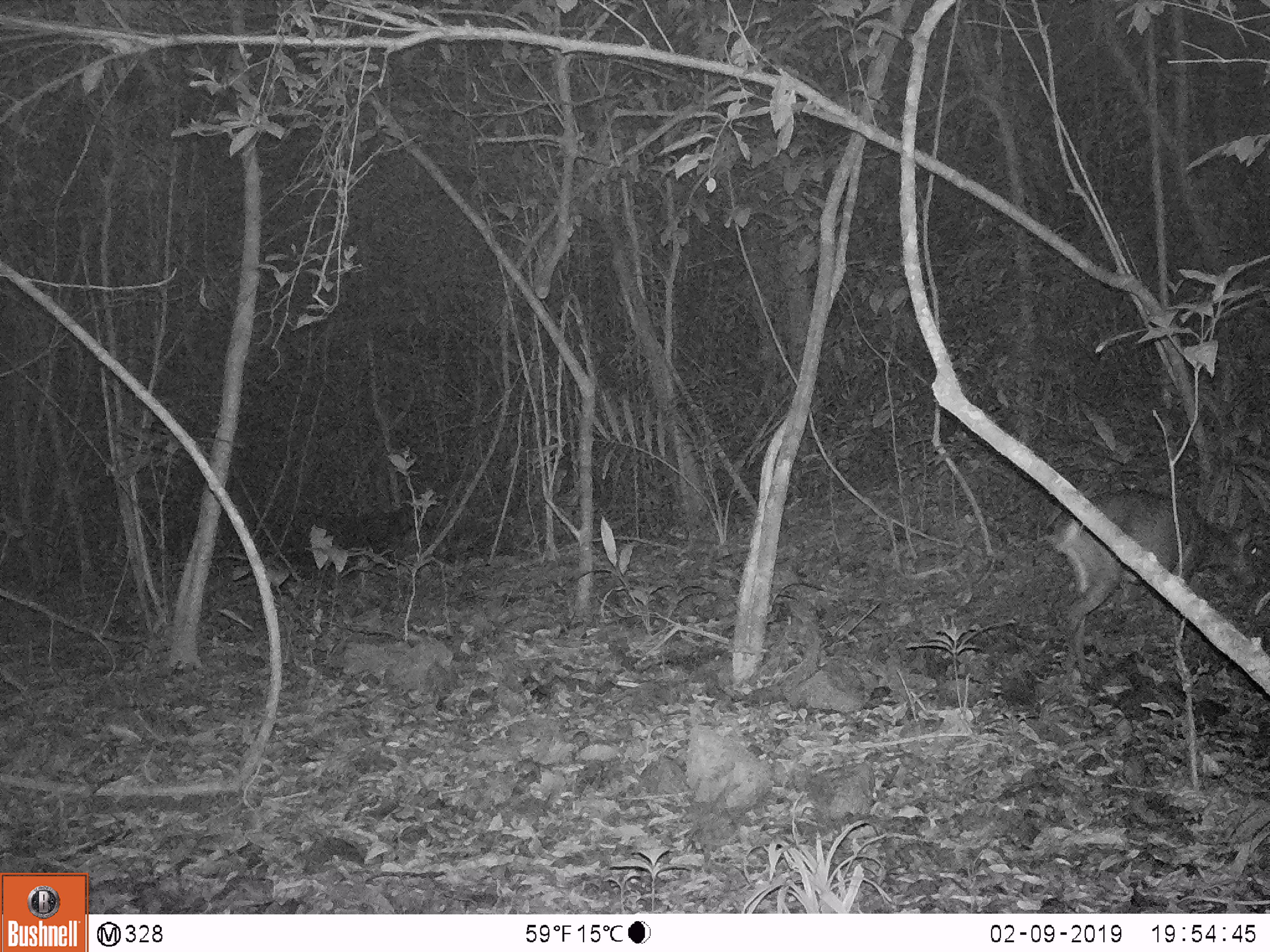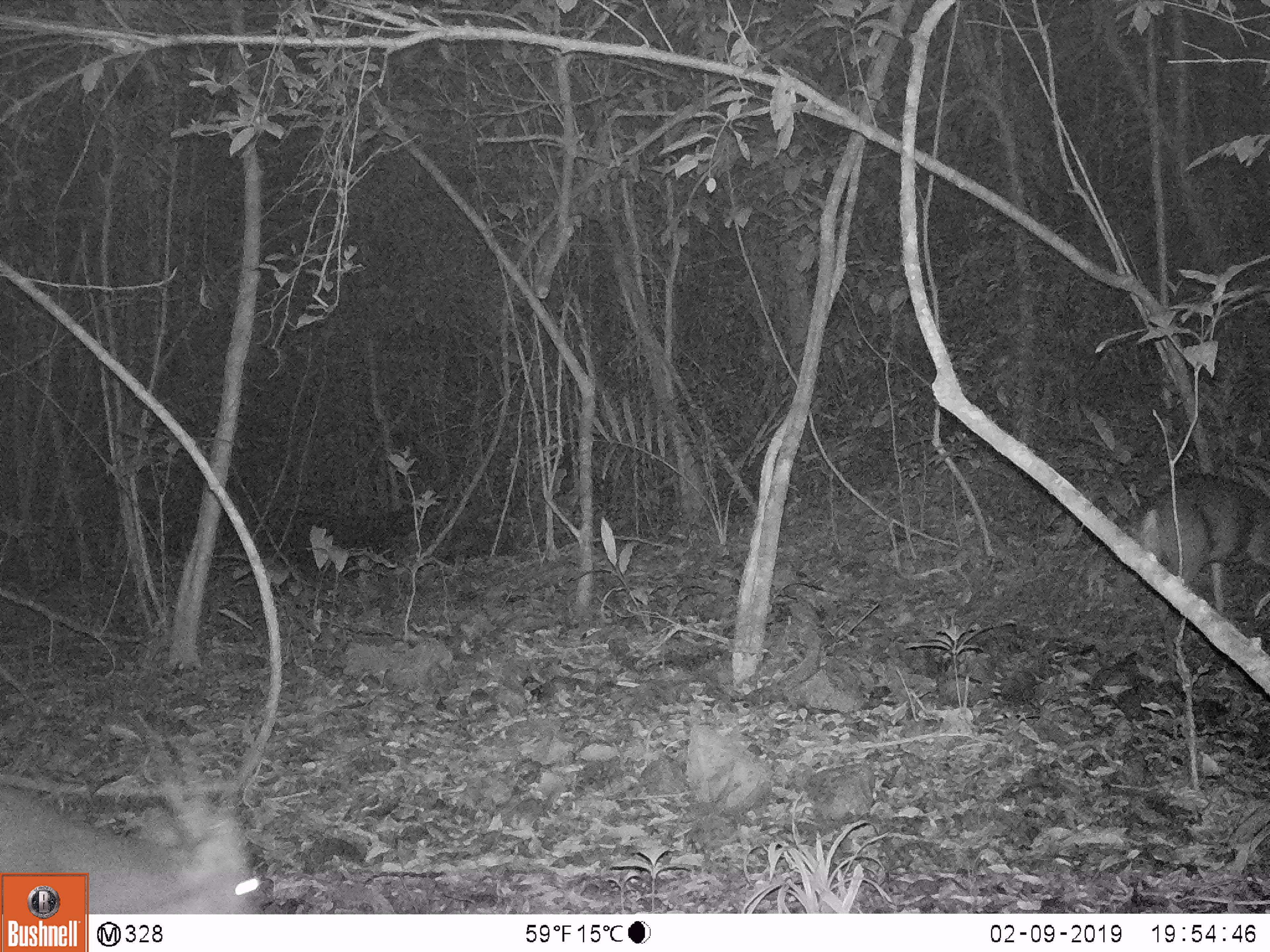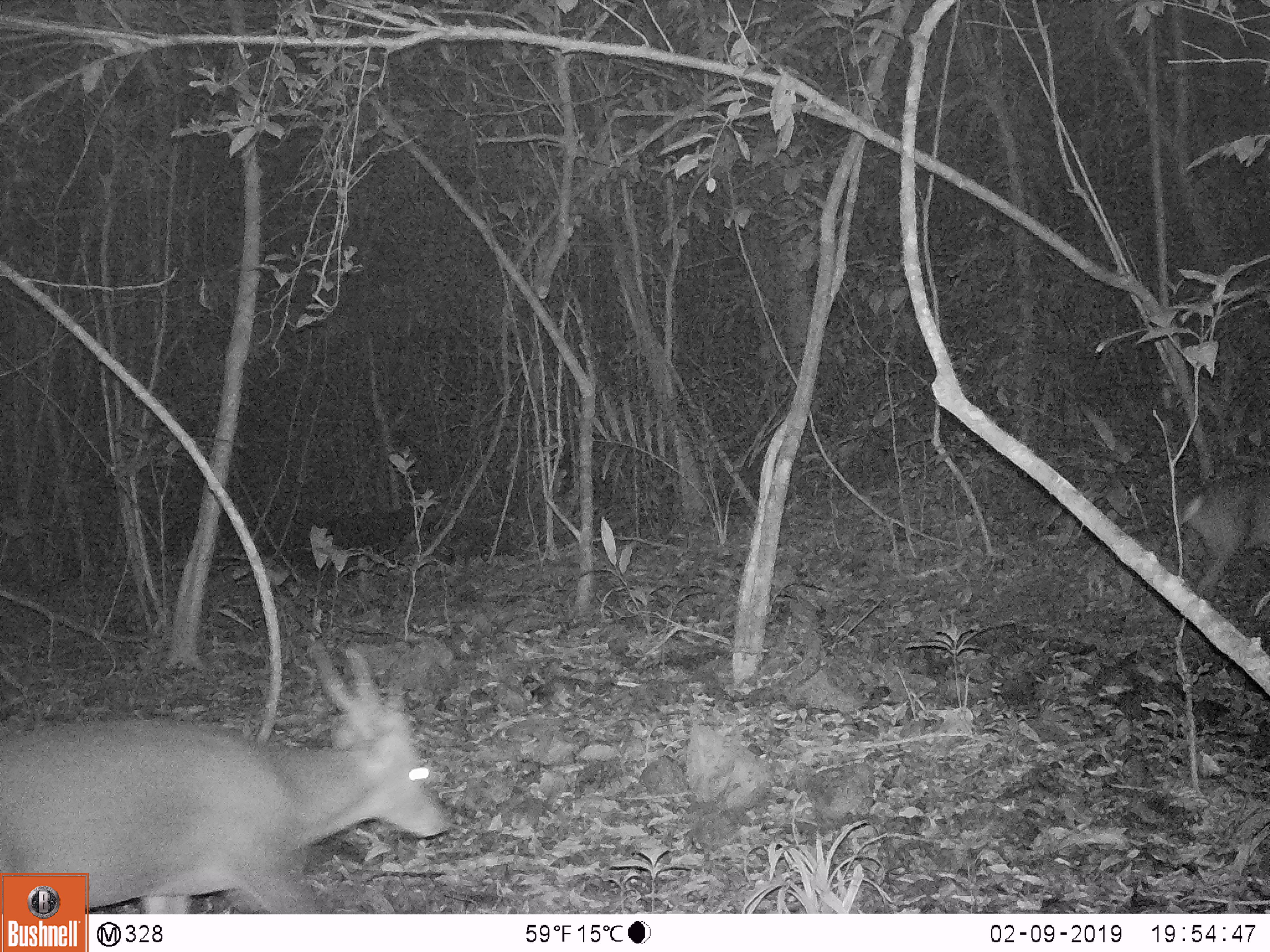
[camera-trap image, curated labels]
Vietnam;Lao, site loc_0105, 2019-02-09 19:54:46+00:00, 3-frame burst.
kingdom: Animalia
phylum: Chordata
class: Mammalia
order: Artiodactyla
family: Cervidae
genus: Muntiacus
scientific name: Muntiacus vuquangensis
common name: large-antlered muntjac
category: large antlered muntjac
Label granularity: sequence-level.